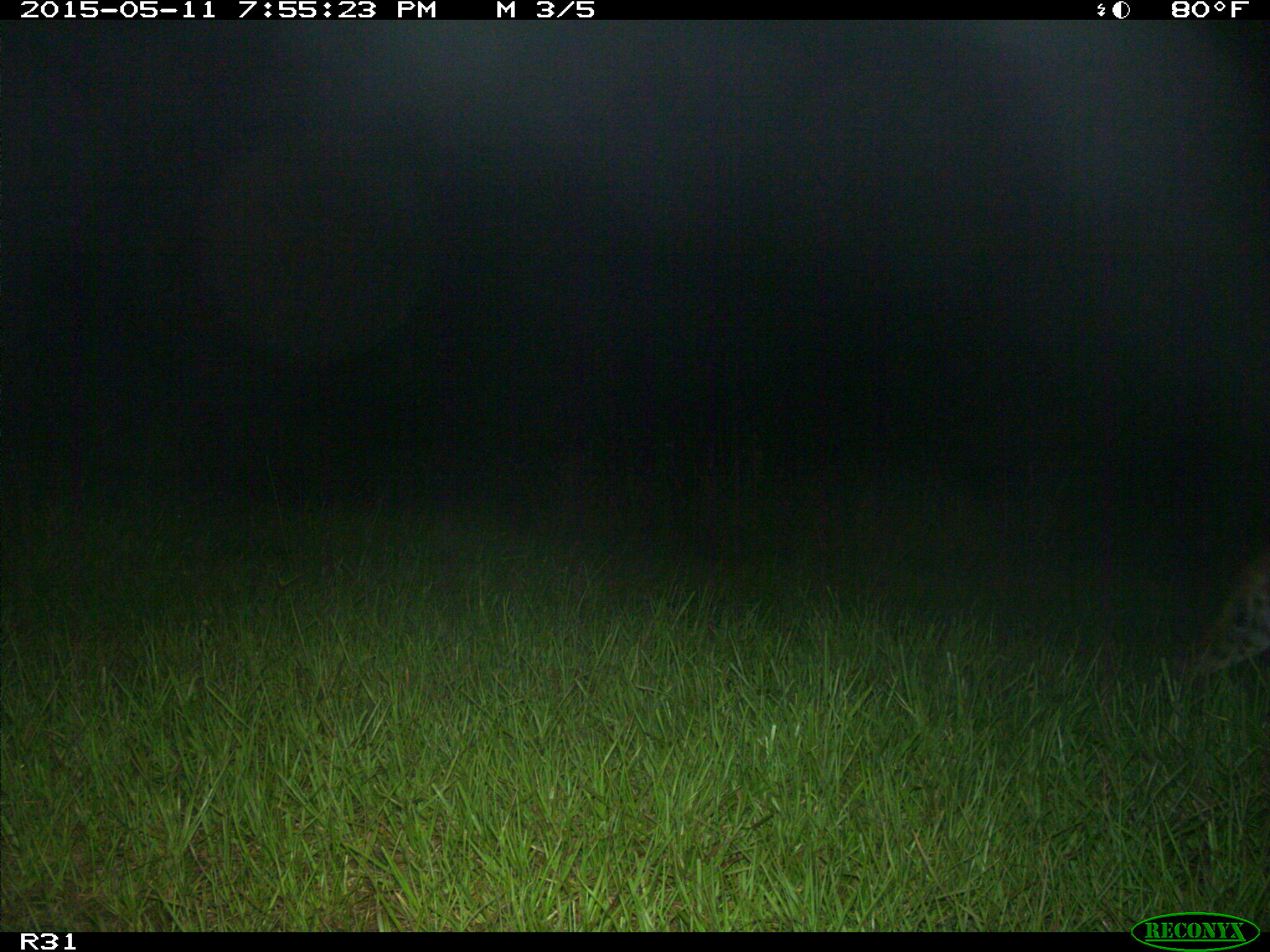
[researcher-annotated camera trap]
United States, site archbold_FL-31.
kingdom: Animalia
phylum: Chordata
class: Mammalia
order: Carnivora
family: Felidae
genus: Lynx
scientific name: Lynx rufus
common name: bobcat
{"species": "Lynx rufus (bobcat)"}